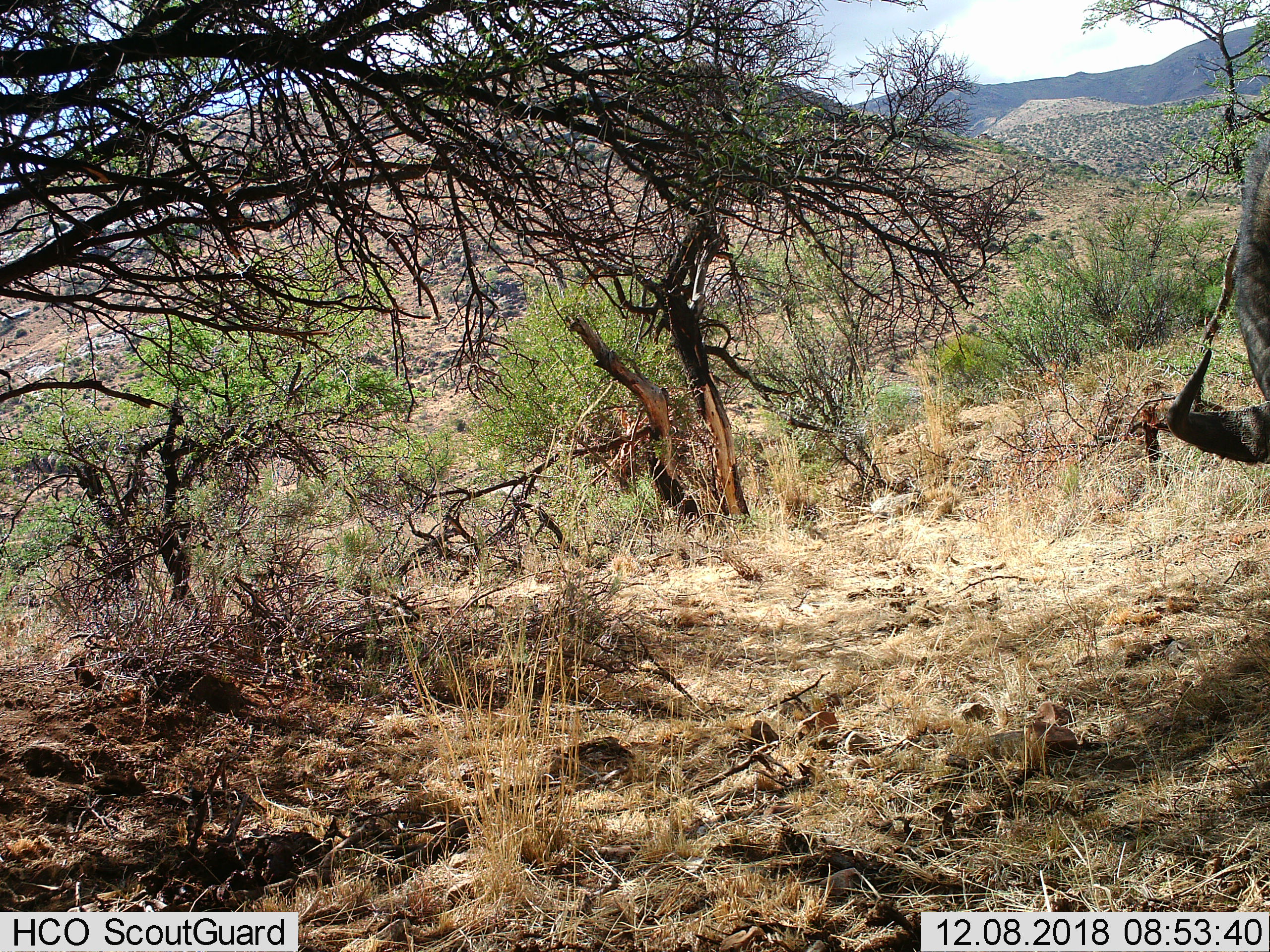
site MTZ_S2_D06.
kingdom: Animalia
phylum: Chordata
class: Mammalia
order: Artiodactyla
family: Bovidae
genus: Syncerus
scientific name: Syncerus caffer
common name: african buffalo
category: buffalo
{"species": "buffalo (african buffalo) (Syncerus caffer)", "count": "1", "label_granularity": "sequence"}